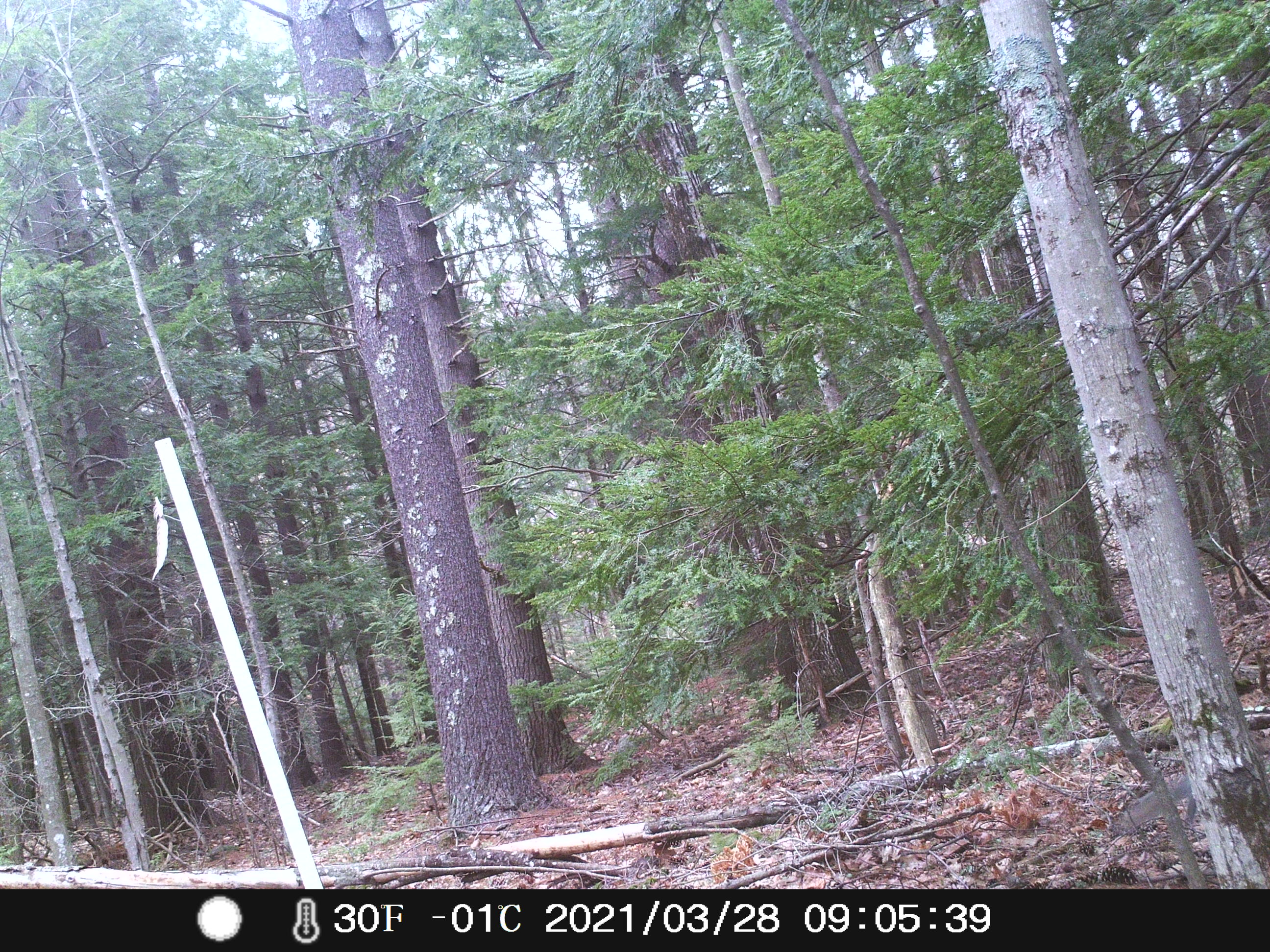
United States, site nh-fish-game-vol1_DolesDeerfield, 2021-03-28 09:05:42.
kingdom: Animalia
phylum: Chordata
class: Mammalia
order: Rodentia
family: Sciuridae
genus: Sciurus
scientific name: Sciurus carolinensis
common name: gray squirrel